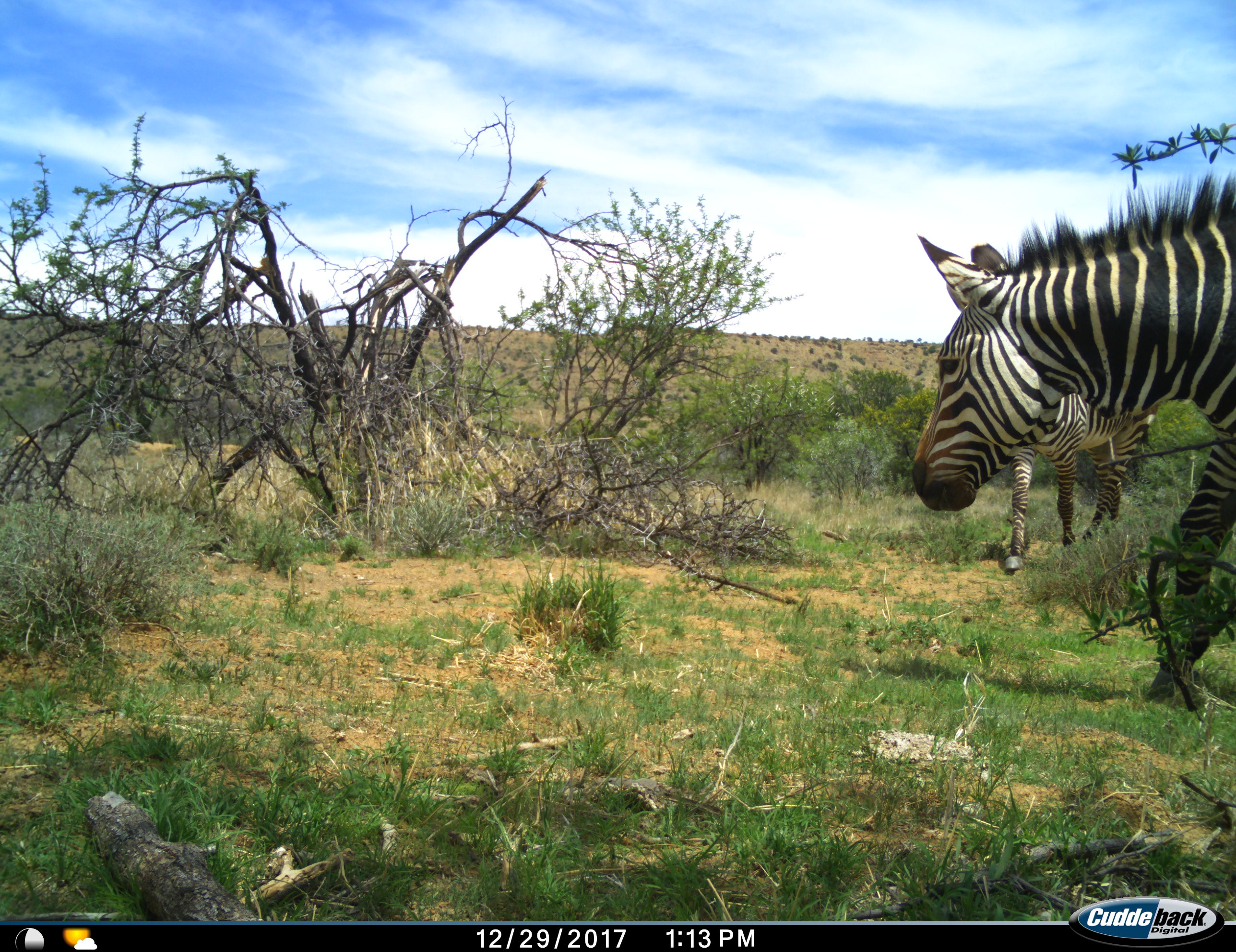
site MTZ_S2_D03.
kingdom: Animalia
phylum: Chordata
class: Mammalia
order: Perissodactyla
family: Equidae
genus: Equus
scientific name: Equus zebra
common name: mountain zebra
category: zebramountain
Zebramountain (mountain zebra) (Equus zebra), count 2. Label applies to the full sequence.